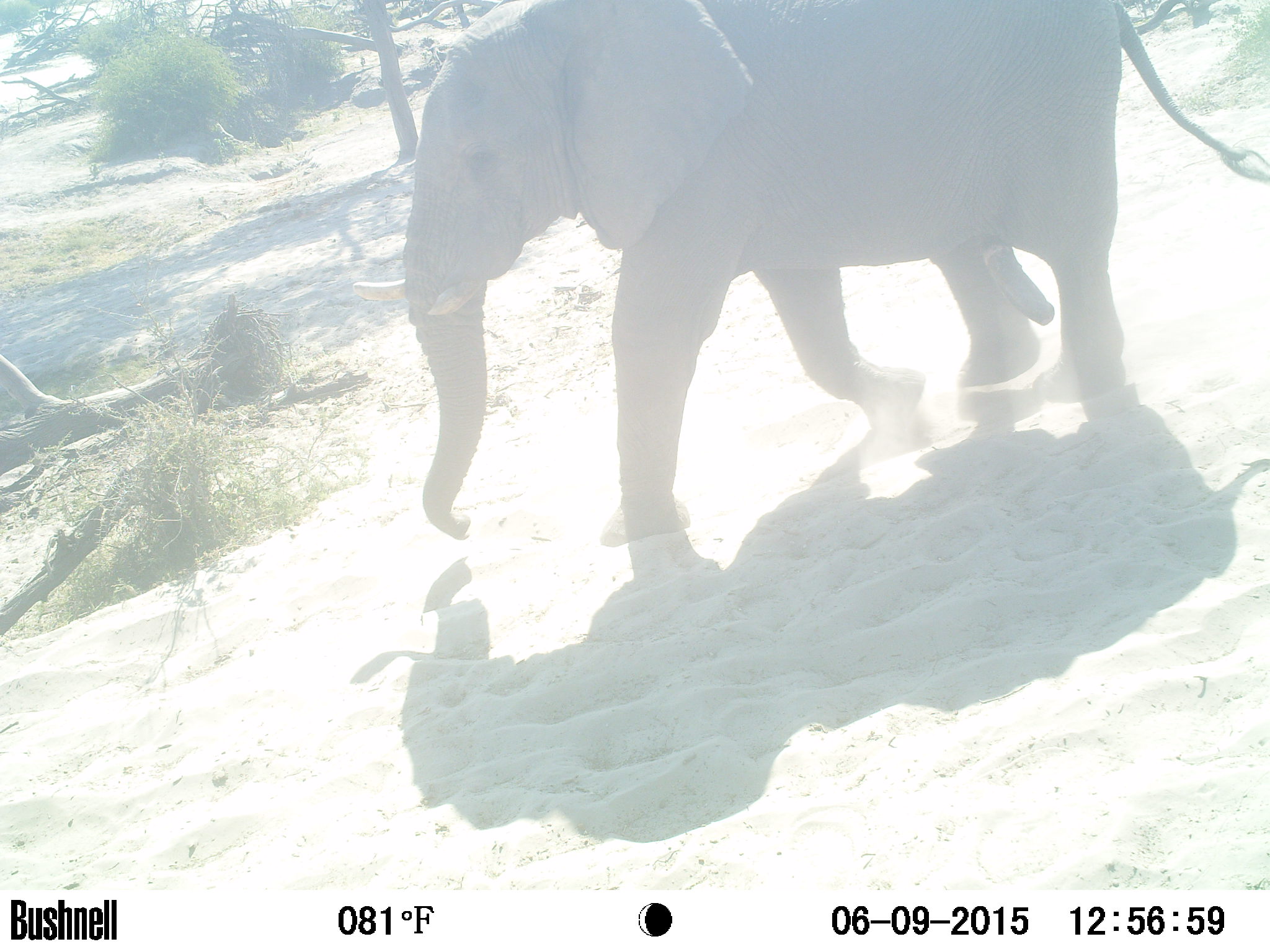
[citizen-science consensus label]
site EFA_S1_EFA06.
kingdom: Animalia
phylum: Chordata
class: Mammalia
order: Proboscidea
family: Elephantidae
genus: Loxodonta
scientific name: Loxodonta africana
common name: african bush elephant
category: elephant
Elephant (african bush elephant) (Loxodonta africana), count 1. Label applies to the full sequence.